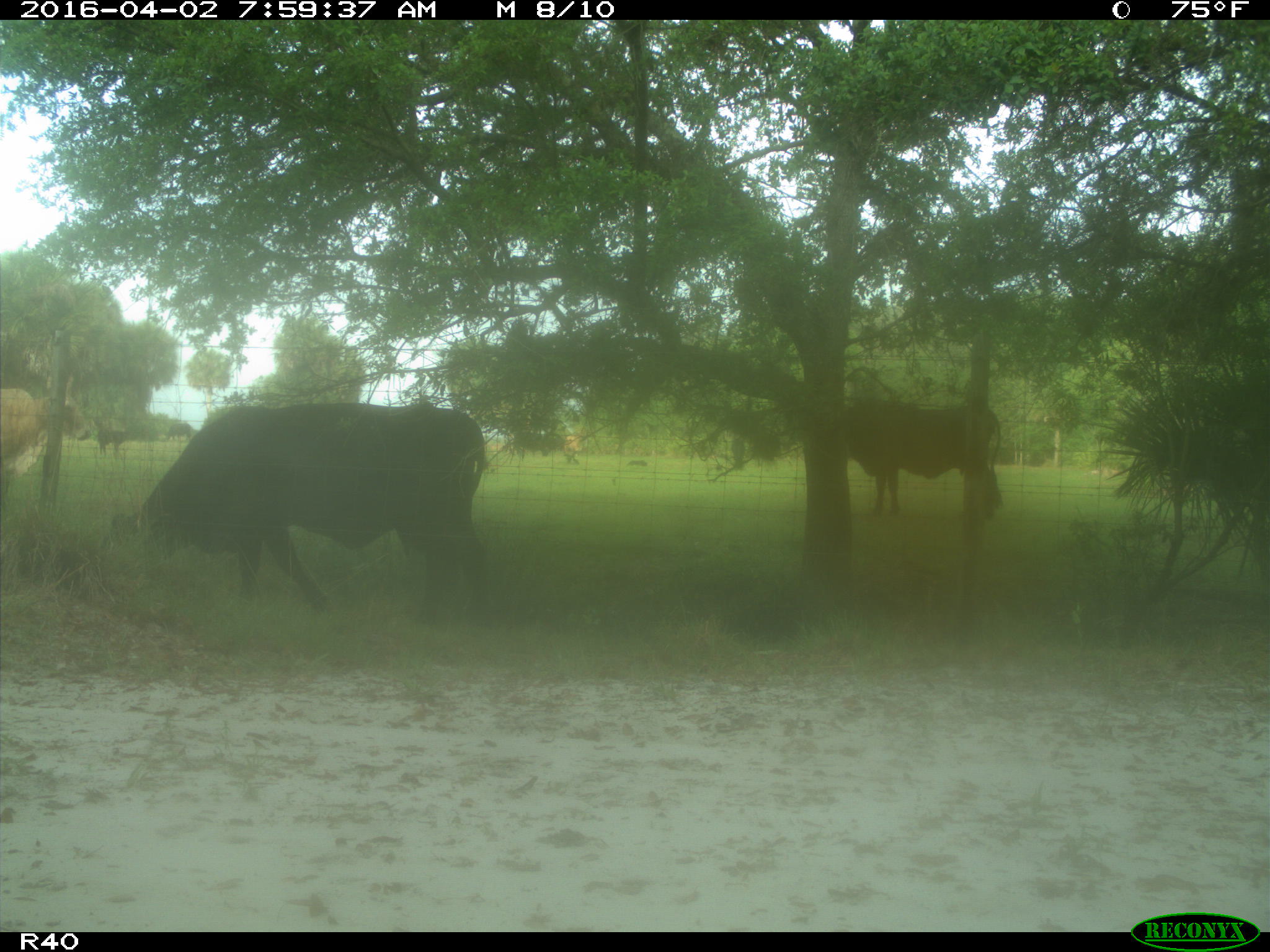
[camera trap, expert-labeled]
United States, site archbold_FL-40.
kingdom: Animalia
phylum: Chordata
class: Mammalia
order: Artiodactyla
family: Bovidae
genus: Bos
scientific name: Bos taurus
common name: domestic cow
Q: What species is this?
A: Bos taurus (domestic cow).